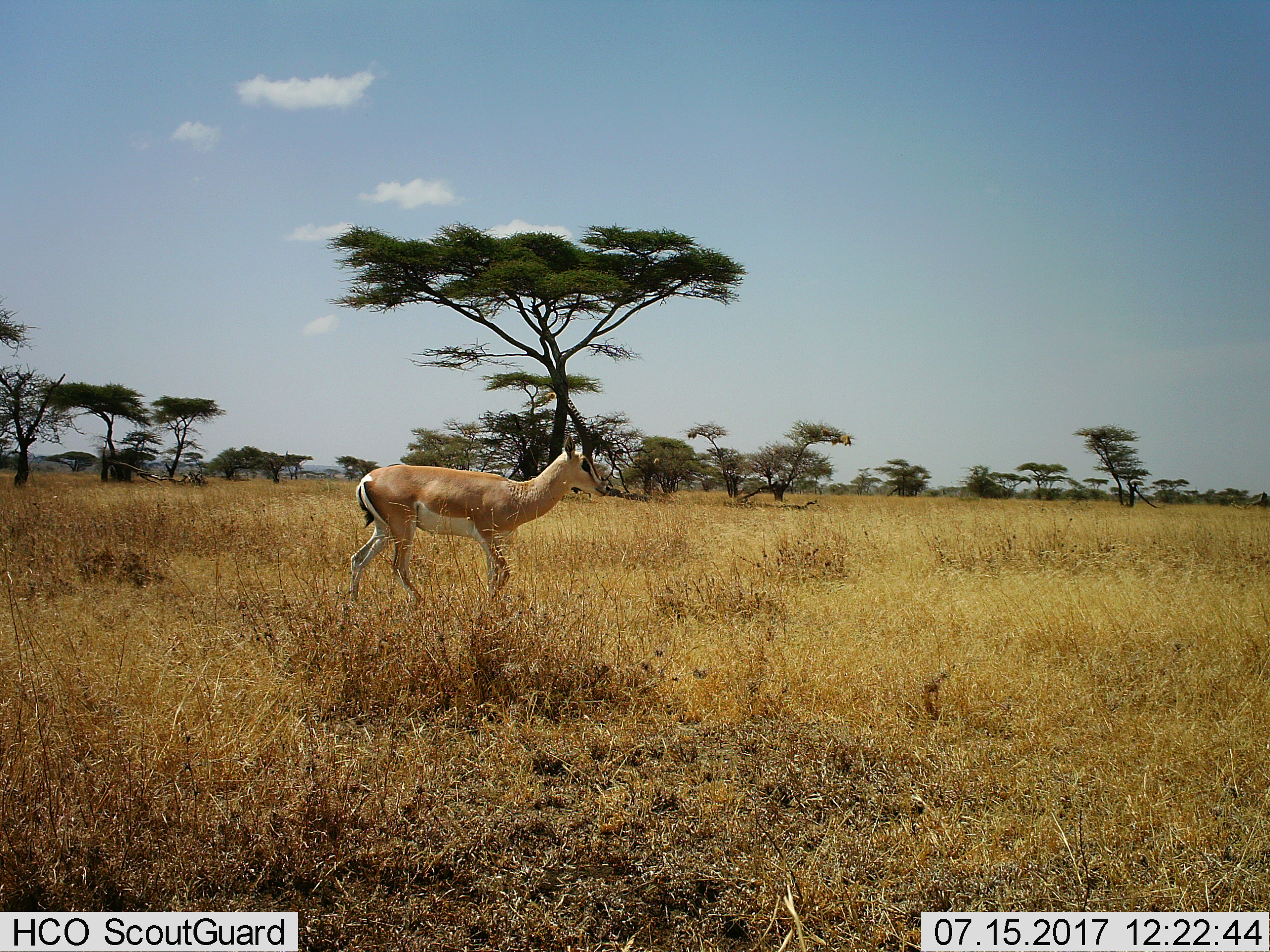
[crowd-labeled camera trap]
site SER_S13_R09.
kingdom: Animalia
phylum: Chordata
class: Mammalia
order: Artiodactyla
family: Bovidae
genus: Nanger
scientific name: Nanger granti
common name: grant's gazelle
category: gazellegrants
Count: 1.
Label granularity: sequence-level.